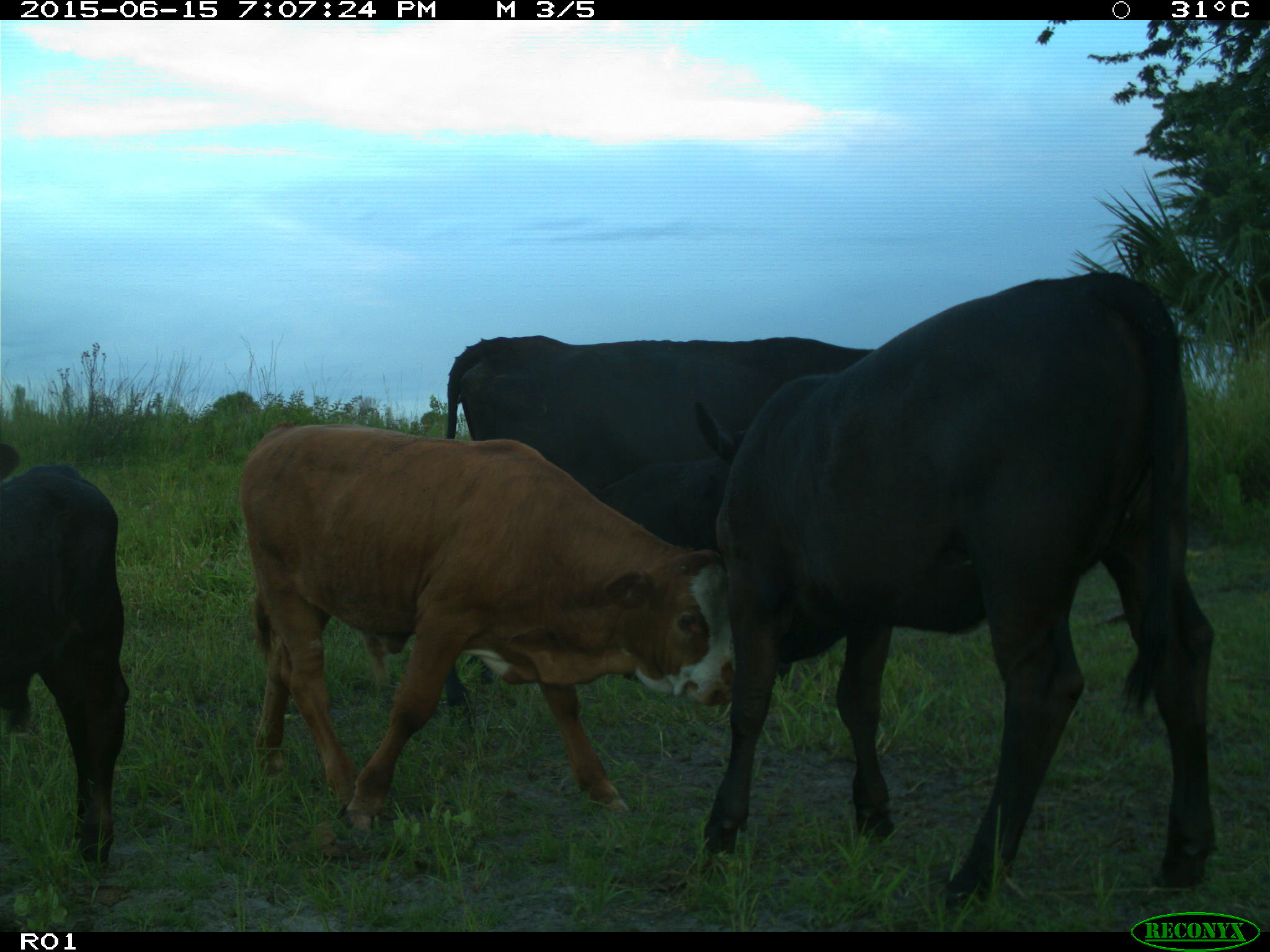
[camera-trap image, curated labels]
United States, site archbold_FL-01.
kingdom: Animalia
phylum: Chordata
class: Mammalia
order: Artiodactyla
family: Bovidae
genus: Bos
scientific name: Bos taurus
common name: domestic cow